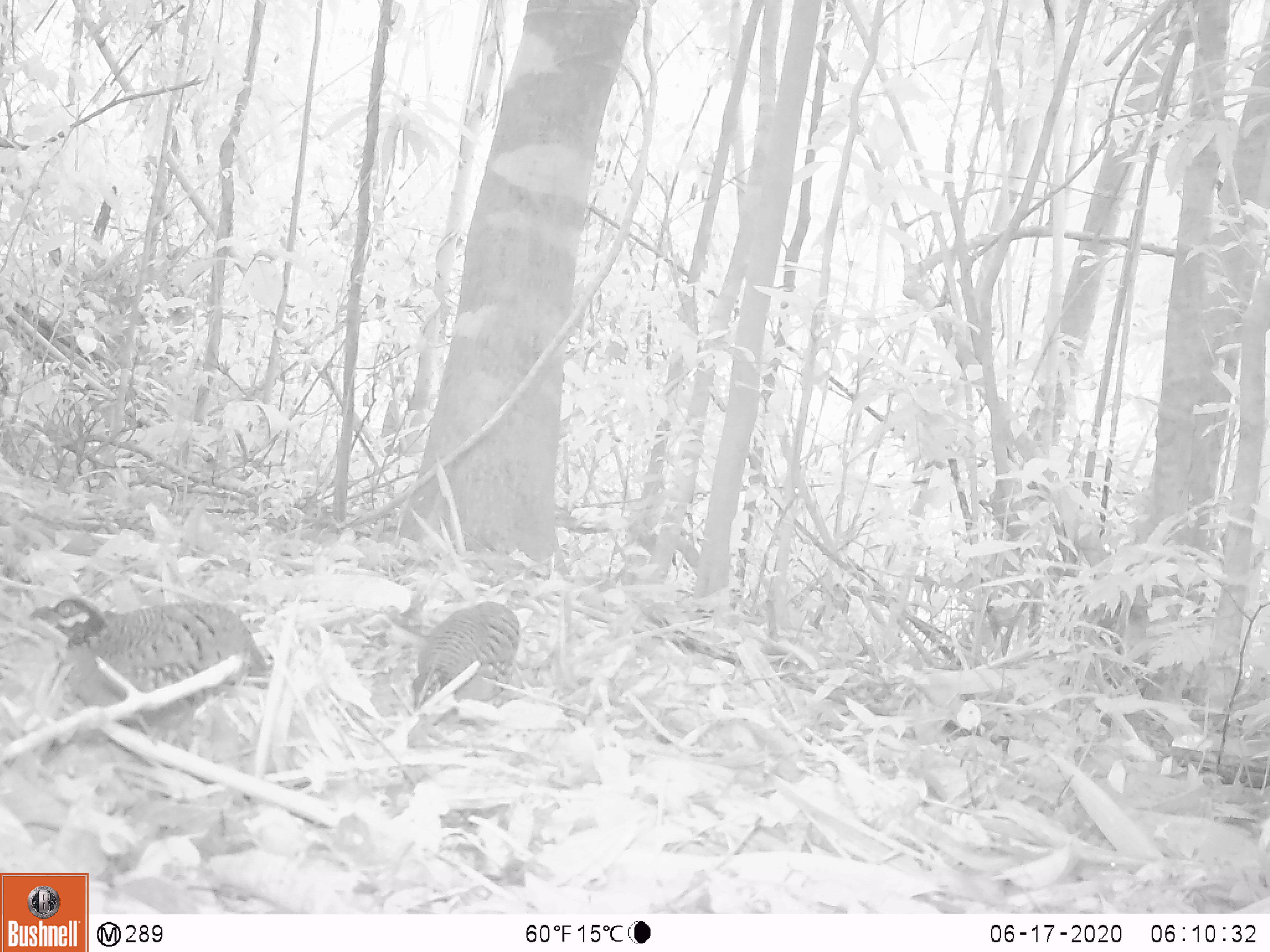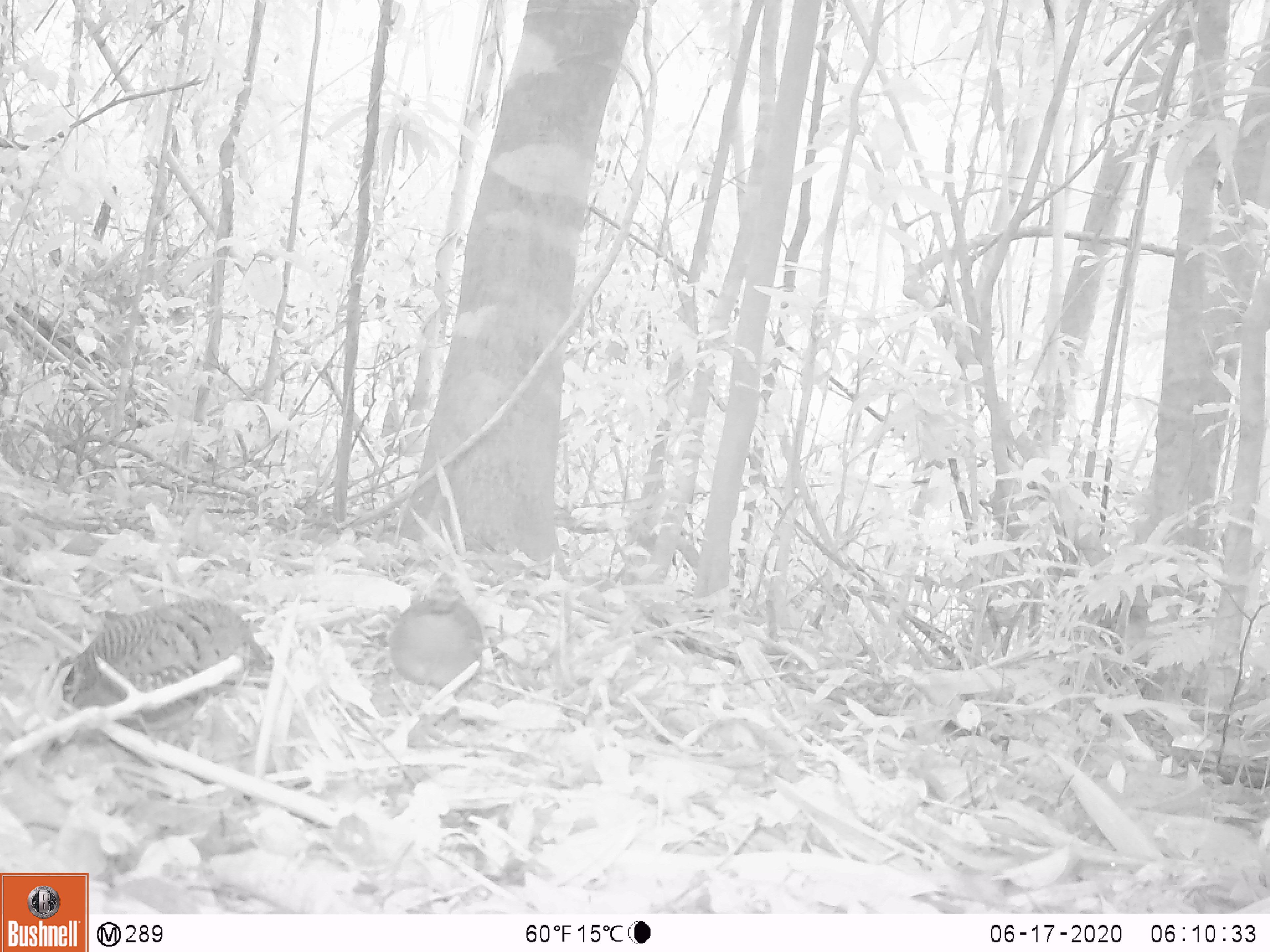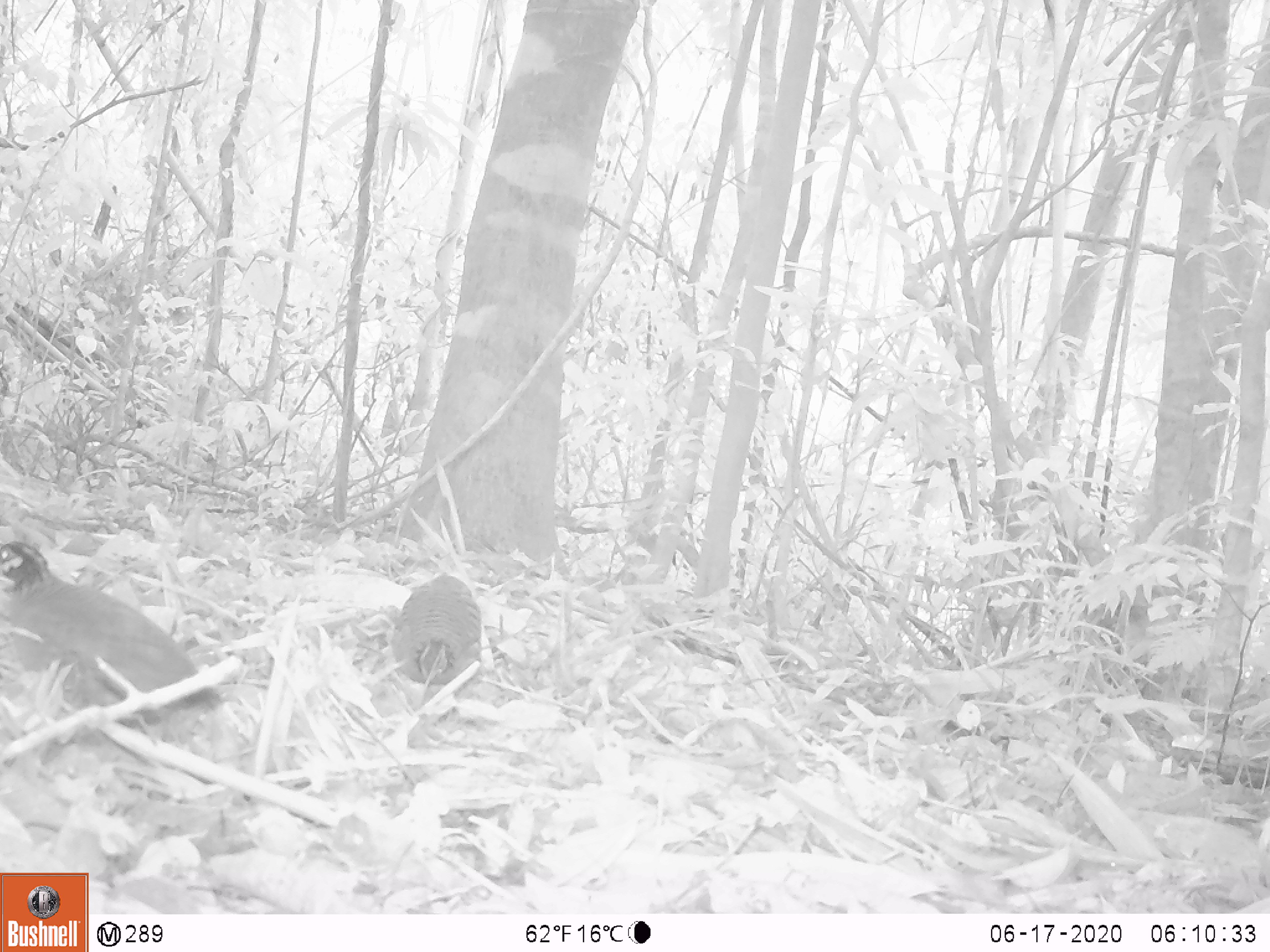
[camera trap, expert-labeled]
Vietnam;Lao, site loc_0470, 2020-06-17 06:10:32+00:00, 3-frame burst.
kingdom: Animalia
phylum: Chordata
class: Aves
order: Galliformes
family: Phasianidae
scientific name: Phasianidae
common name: partridge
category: unidentified partridge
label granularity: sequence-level